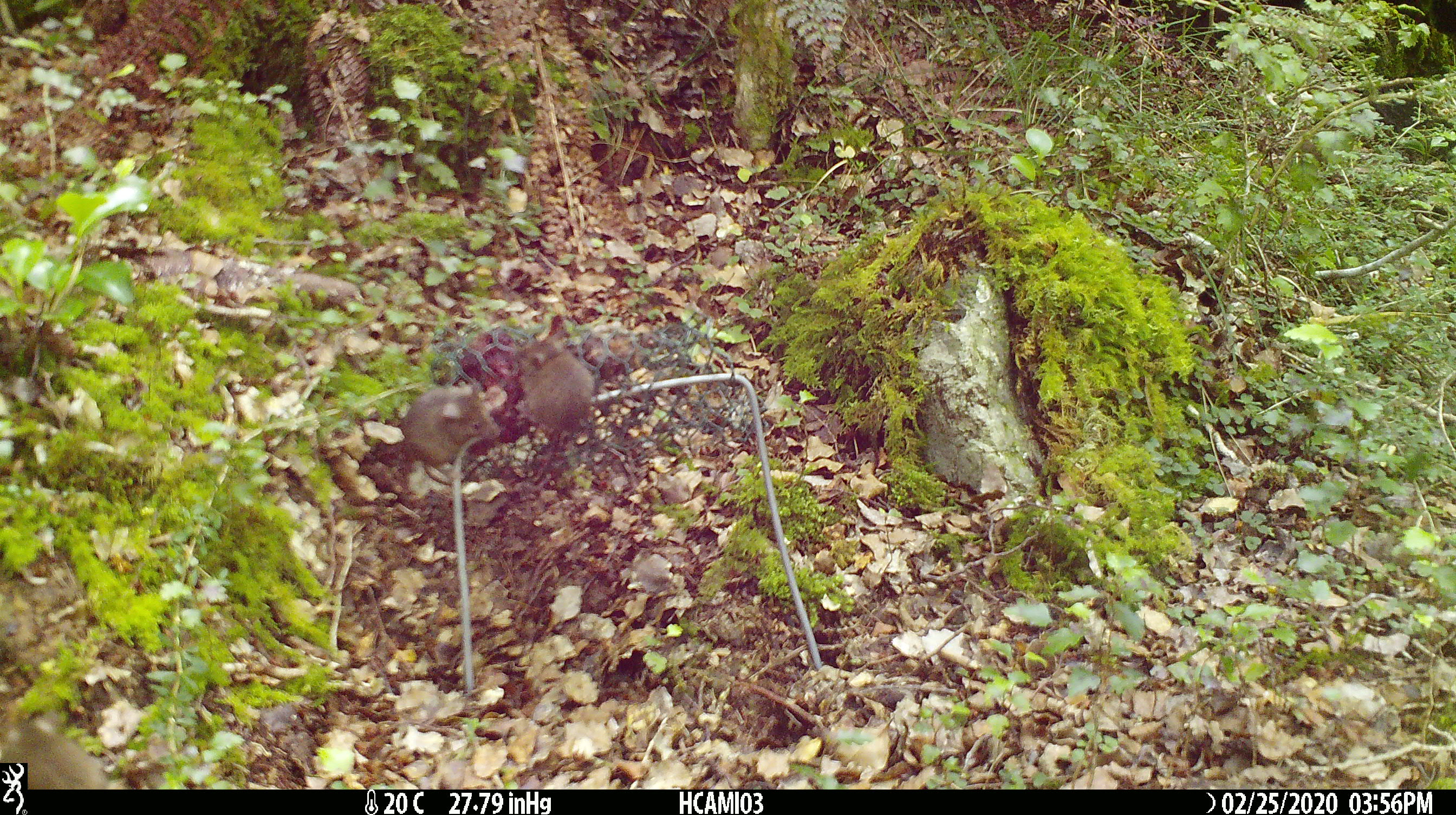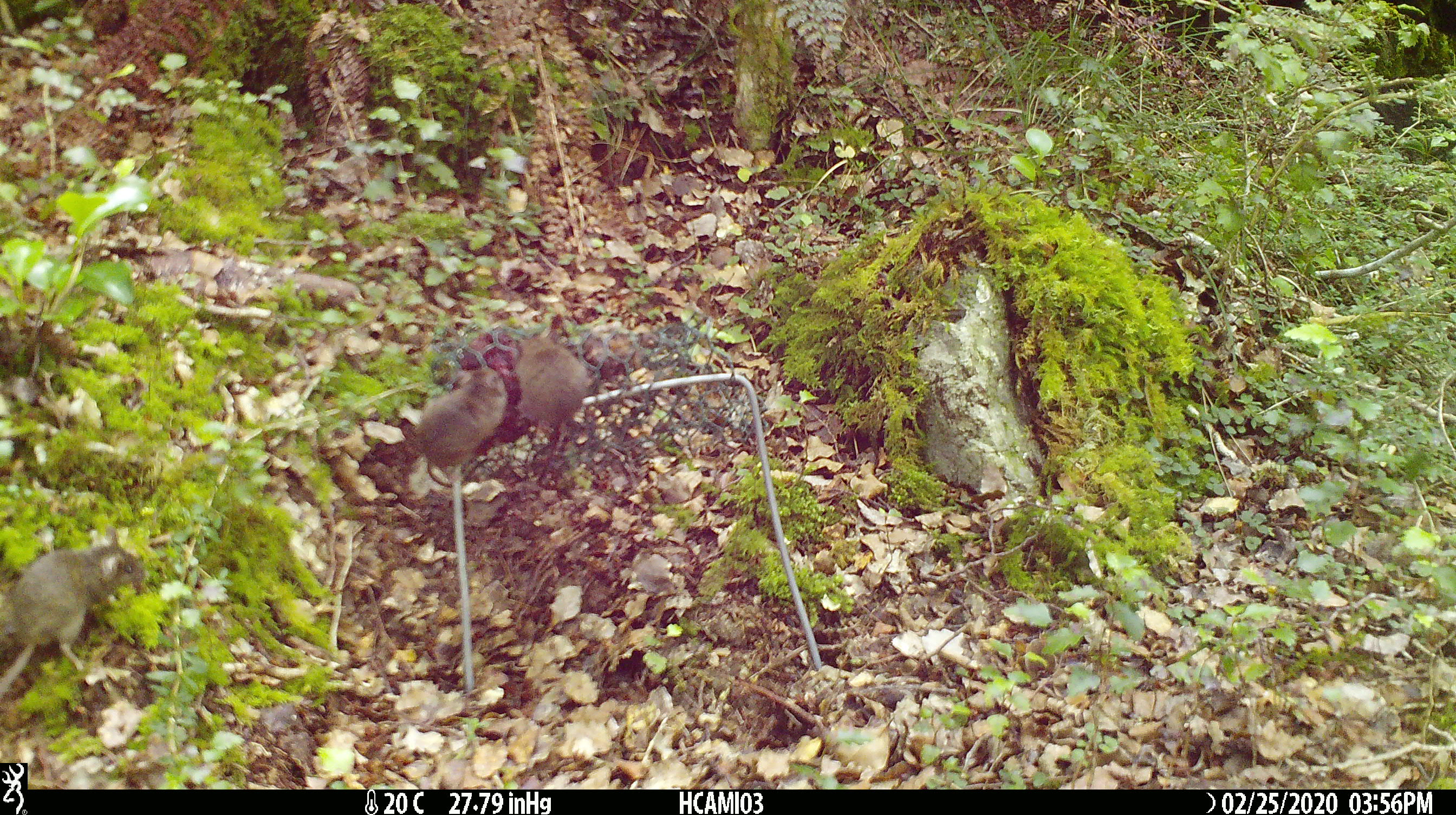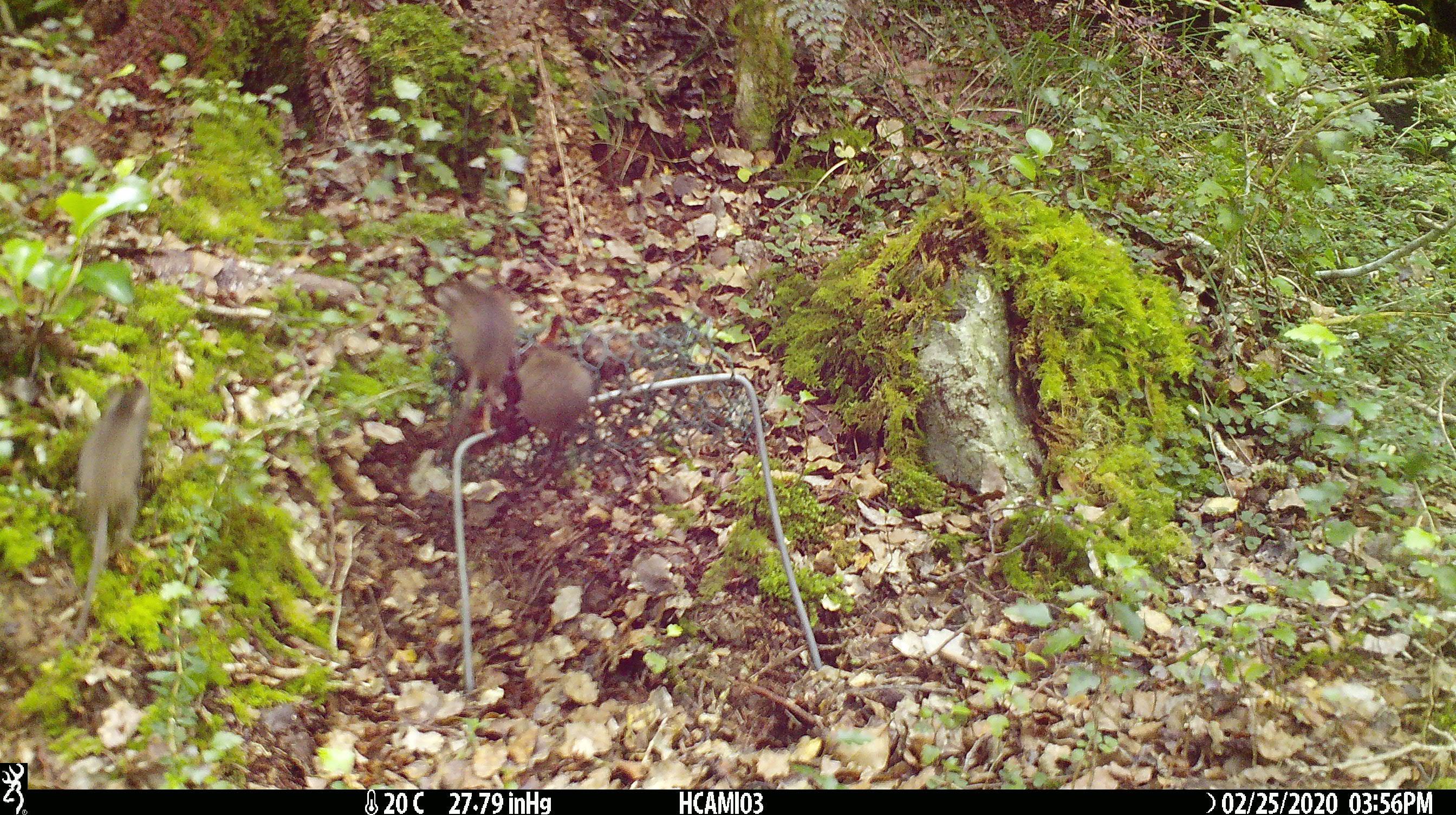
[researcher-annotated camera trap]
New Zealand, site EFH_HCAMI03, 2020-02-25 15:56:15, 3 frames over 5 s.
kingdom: Animalia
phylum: Chordata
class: Mammalia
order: Rodentia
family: Muridae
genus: Mus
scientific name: Mus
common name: mouse